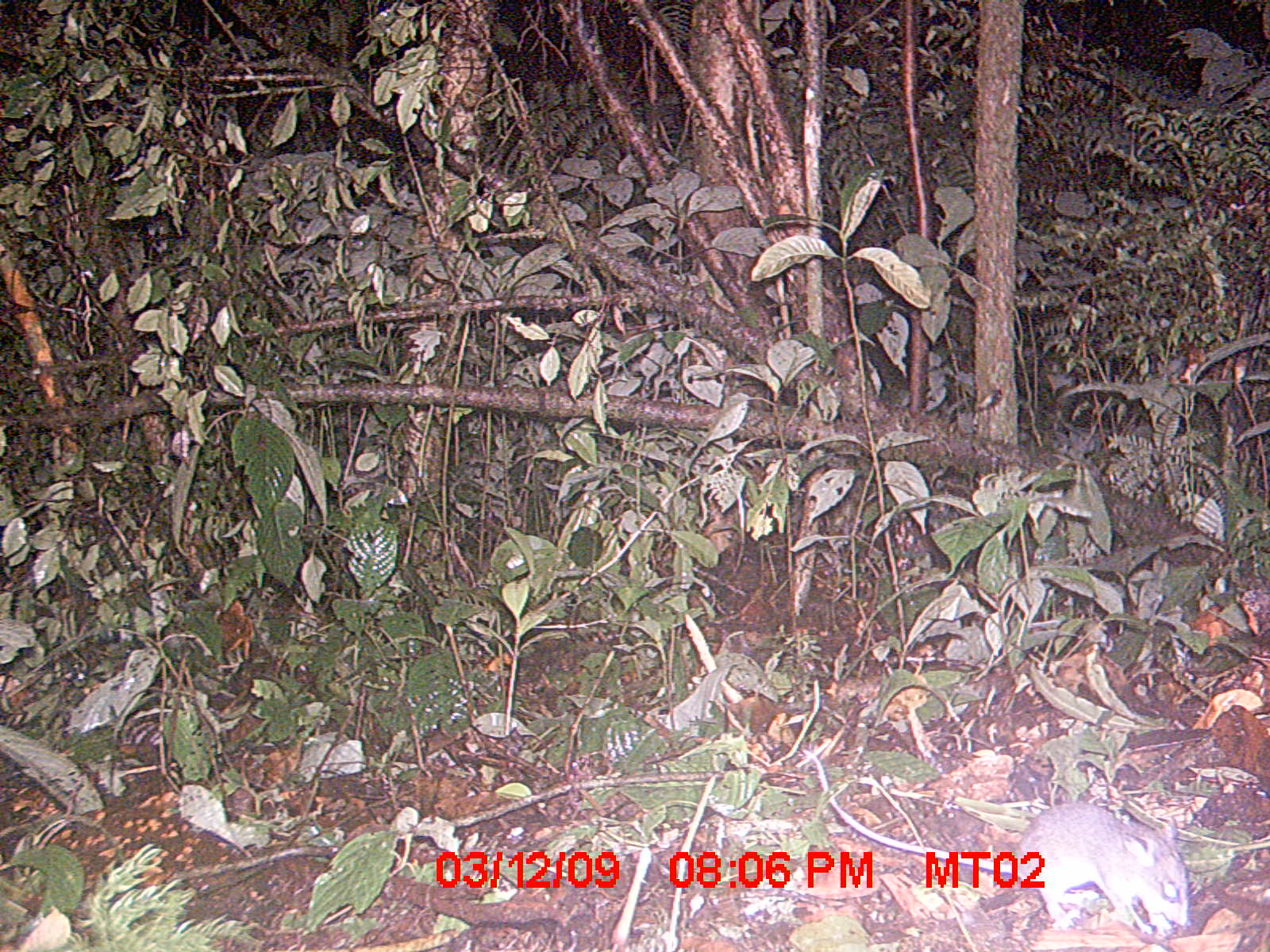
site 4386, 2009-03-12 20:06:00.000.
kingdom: Animalia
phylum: Chordata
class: Mammalia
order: Rodentia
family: Nesomyidae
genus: Eliurus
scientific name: Eliurus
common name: eliurus rat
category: eliurus sp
Eliurus sp (eliurus rat) (Eliurus), count 1.